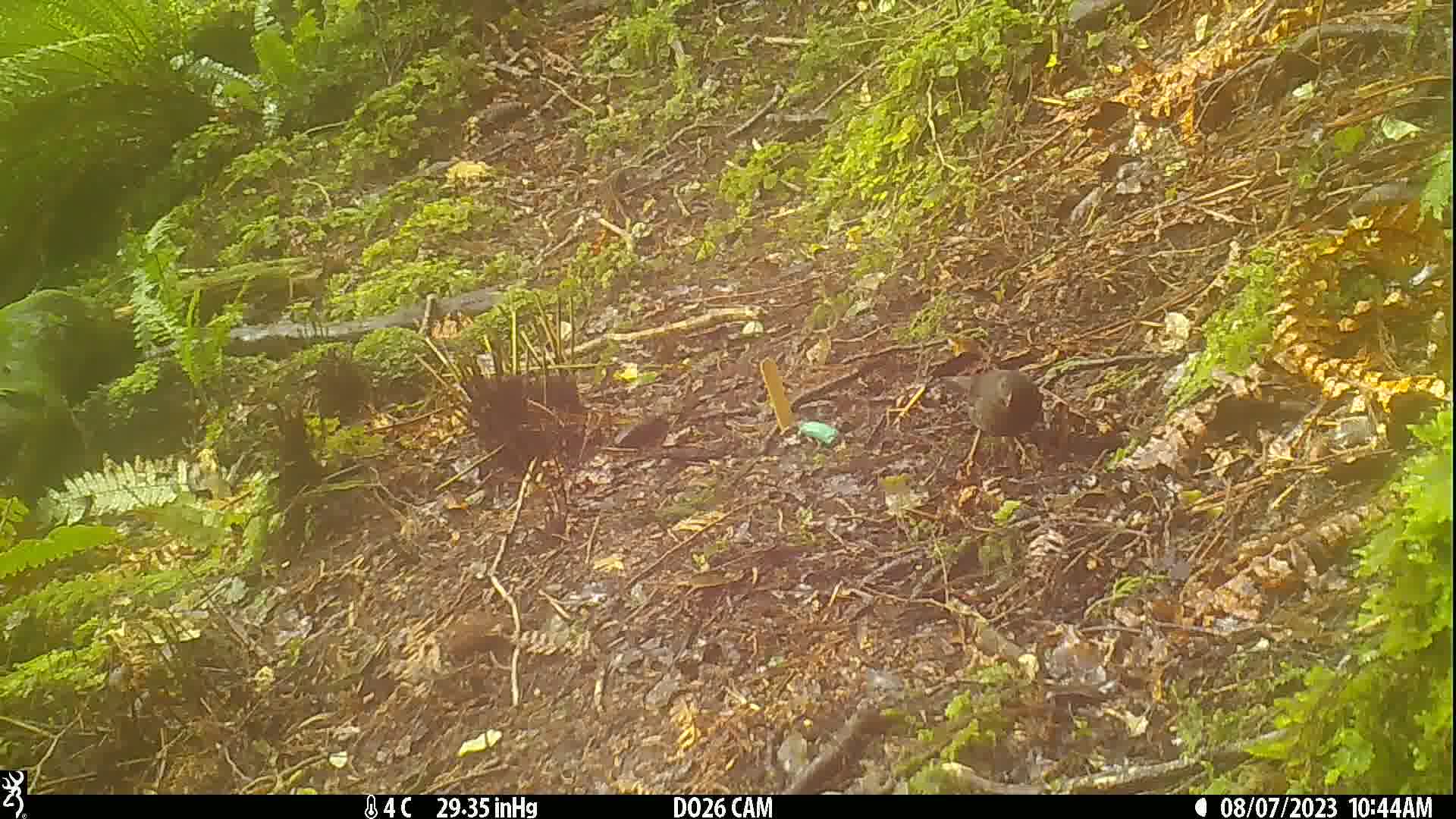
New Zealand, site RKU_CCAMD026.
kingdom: Animalia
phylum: Chordata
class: Aves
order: Passeriformes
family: Turdidae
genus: Turdus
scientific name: Turdus merula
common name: eurasian blackbird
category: blackbird